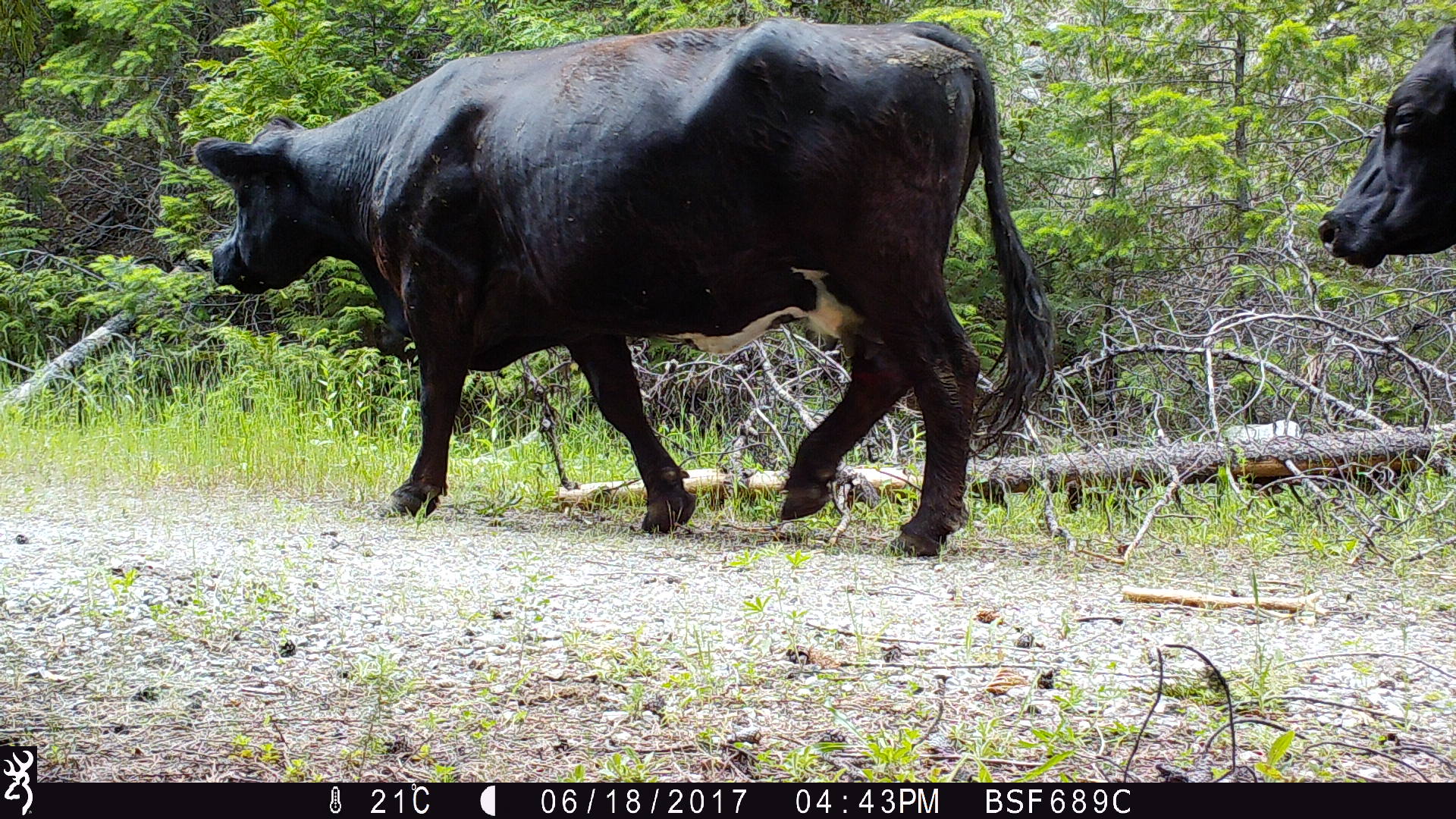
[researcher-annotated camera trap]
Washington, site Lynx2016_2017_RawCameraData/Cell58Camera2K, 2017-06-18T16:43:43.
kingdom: Animalia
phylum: Chordata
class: Mammalia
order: Artiodactyla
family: Bovidae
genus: Bos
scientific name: Bos taurus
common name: domestic cattle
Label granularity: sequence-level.